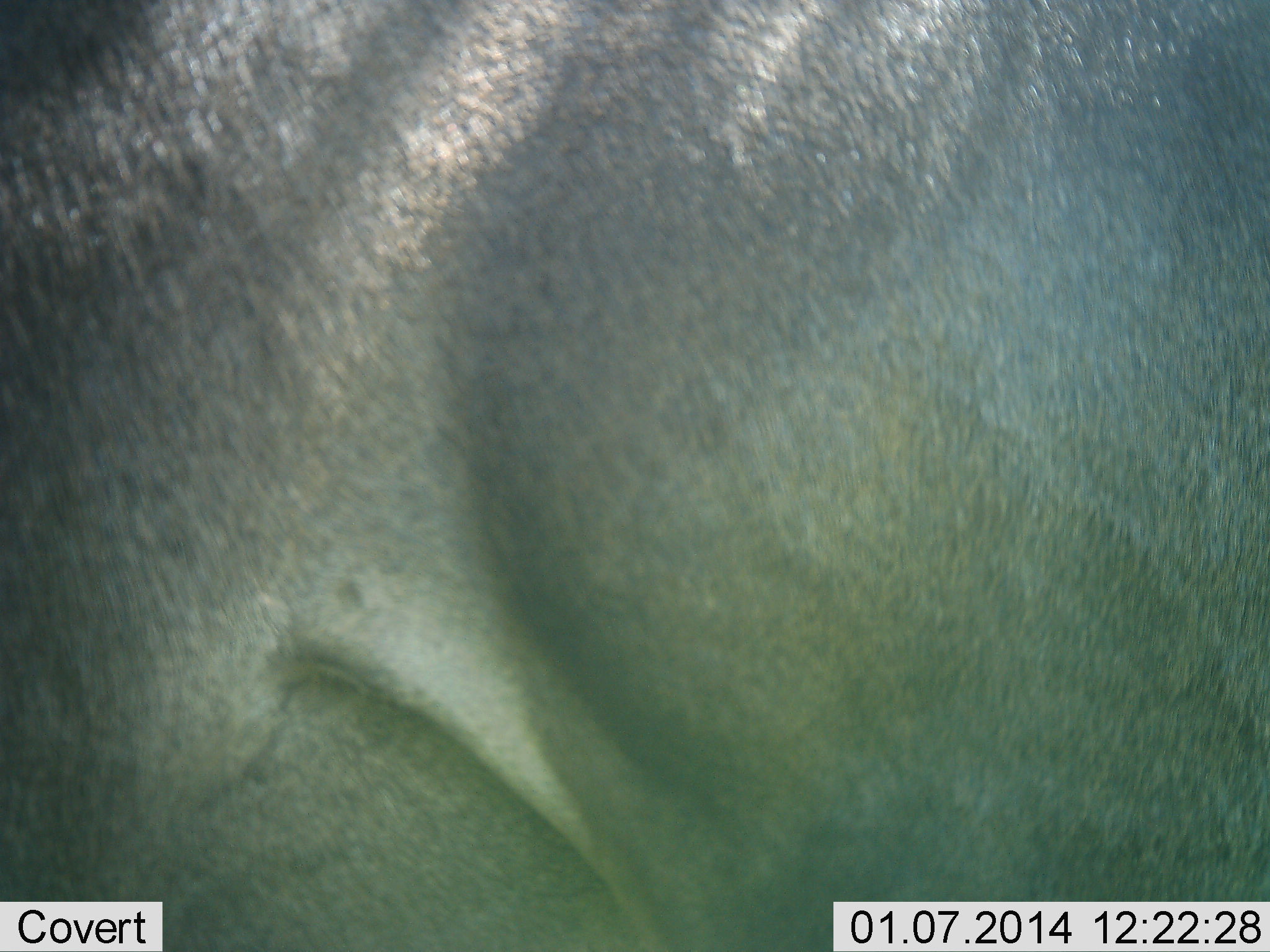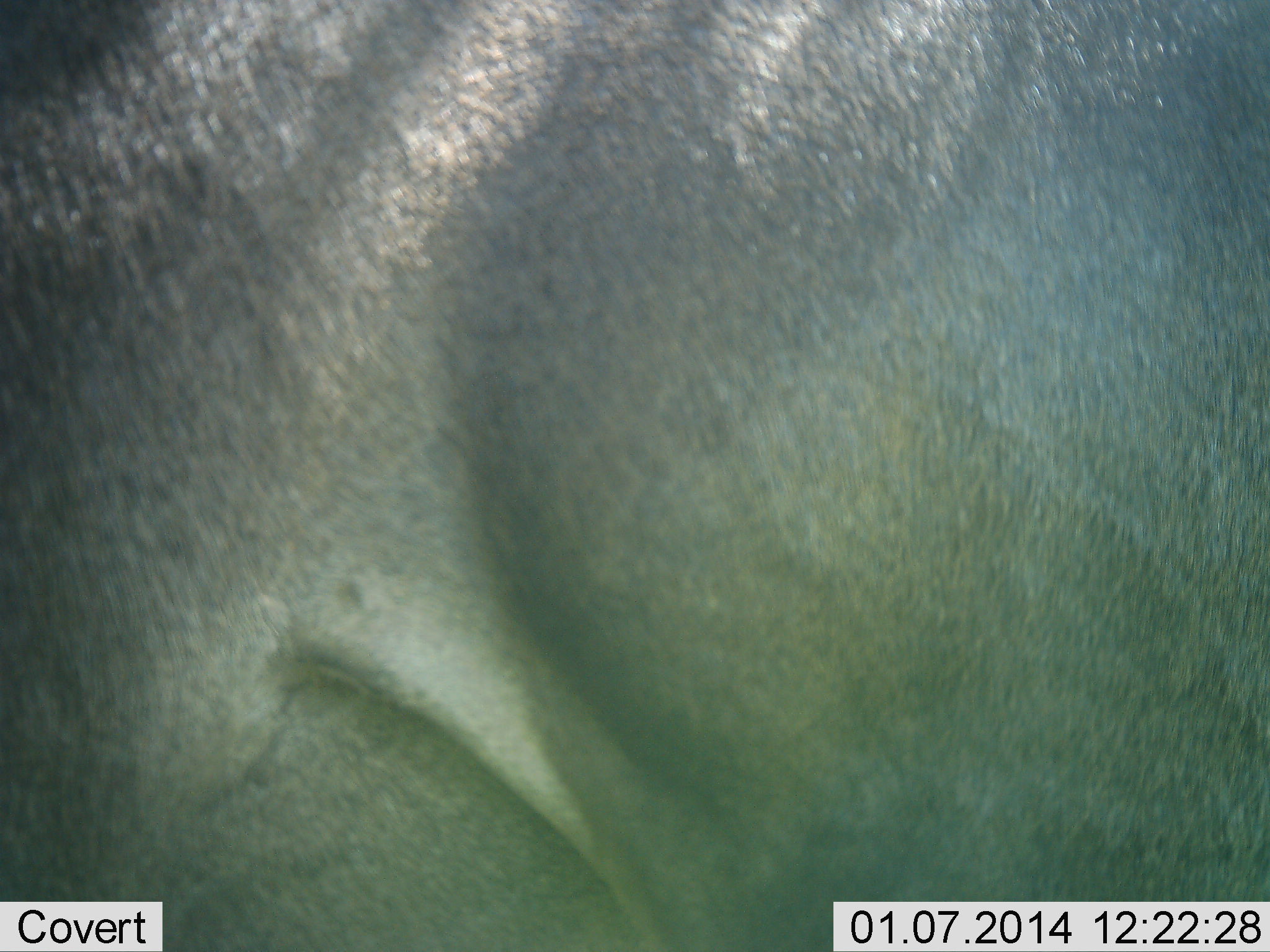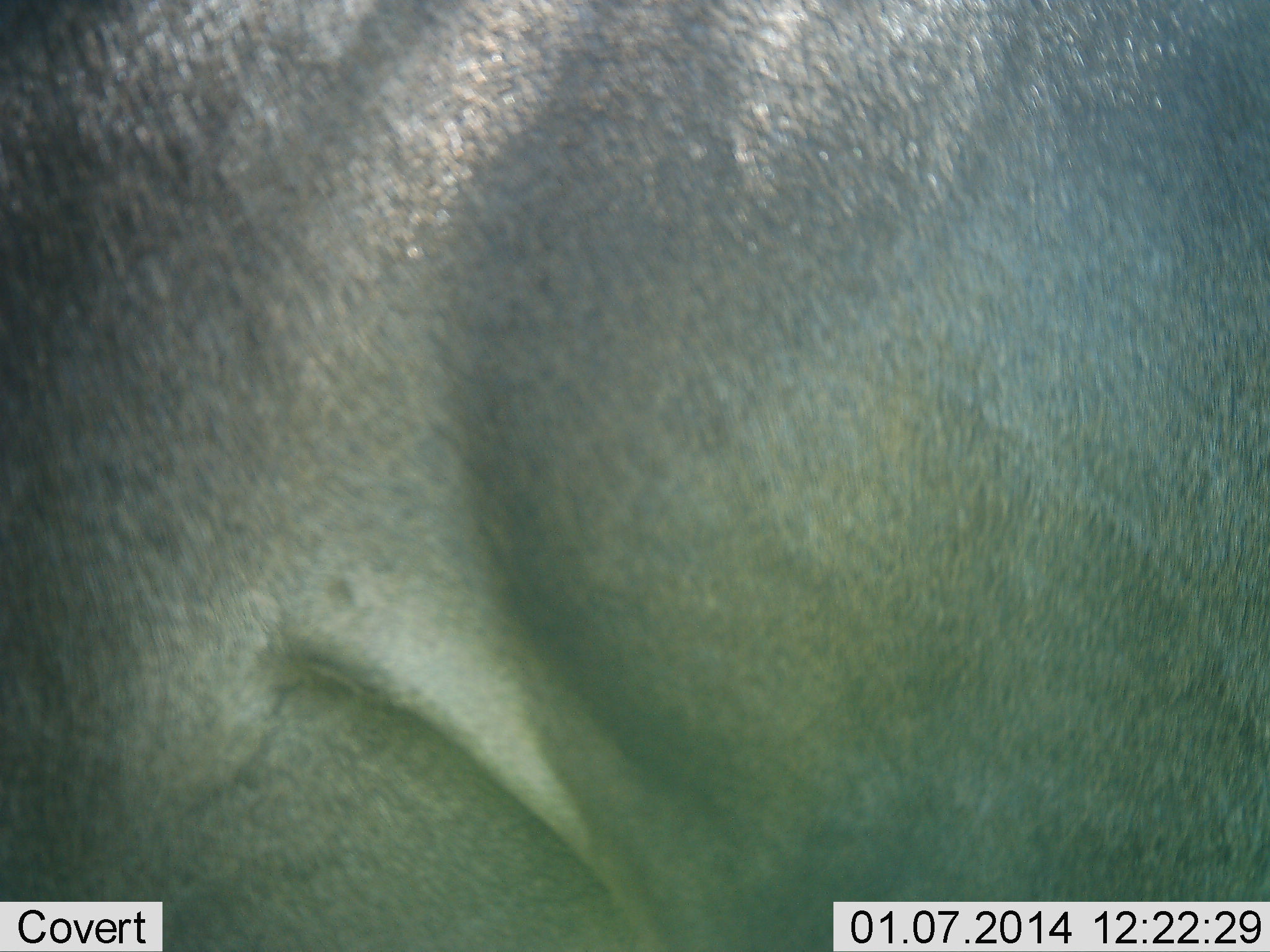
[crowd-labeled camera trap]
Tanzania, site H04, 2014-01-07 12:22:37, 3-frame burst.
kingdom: Animalia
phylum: Chordata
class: Mammalia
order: Artiodactyla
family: Bovidae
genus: Connochaetes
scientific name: Connochaetes taurinus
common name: blue wildebeest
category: wildebeest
Wildebeest (blue wildebeest) (Connochaetes taurinus), count 1. Behavior (volunteer vote fractions): standing 100%, resting 0%, moving 0%, interacting 0%. Young present (vote fraction): 0%. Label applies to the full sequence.